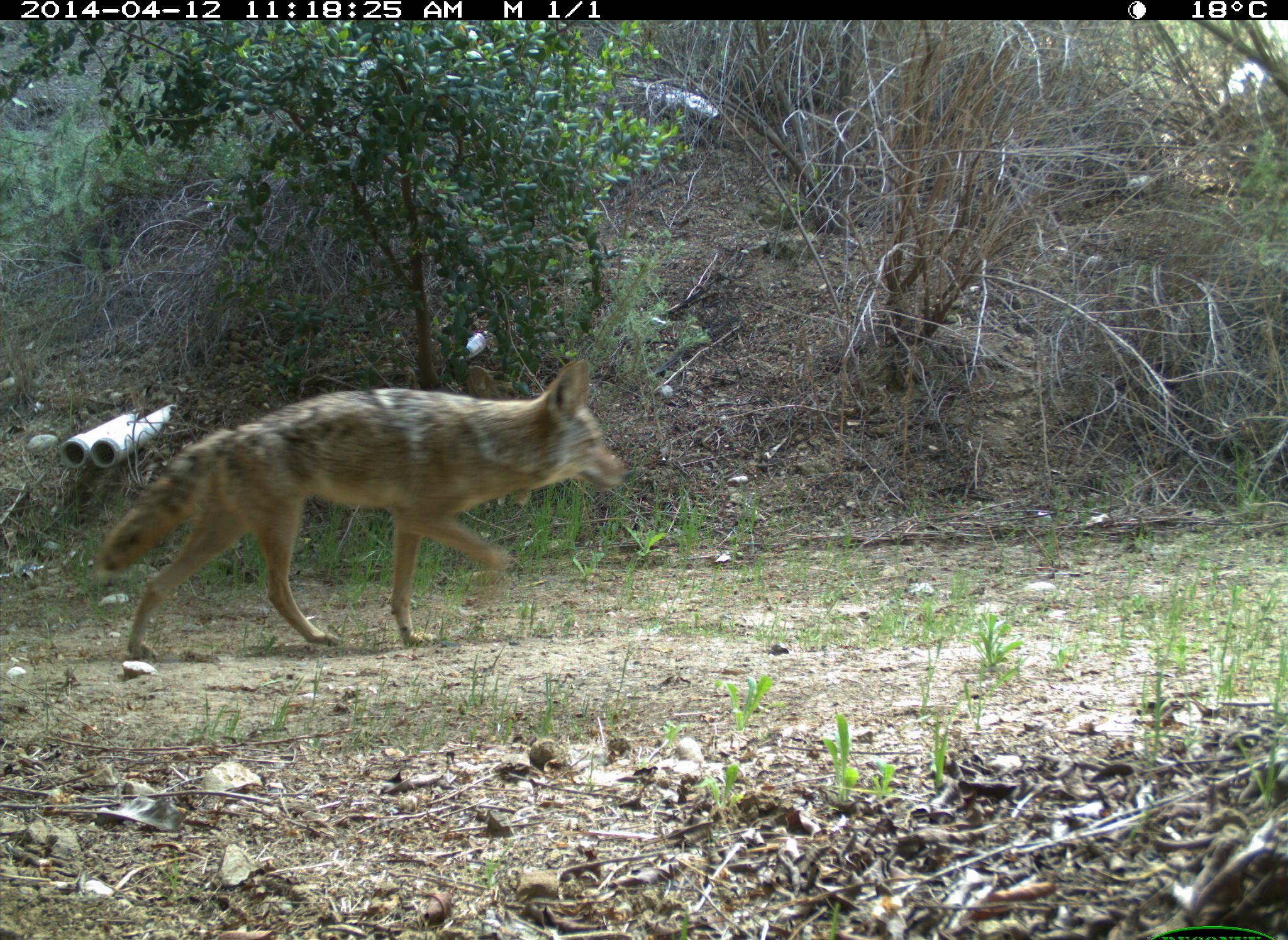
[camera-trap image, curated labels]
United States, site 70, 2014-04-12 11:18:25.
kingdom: Animalia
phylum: Chordata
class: Mammalia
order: Carnivora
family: Canidae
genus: Canis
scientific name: Canis latrans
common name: coyote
Coyote (Canis latrans).